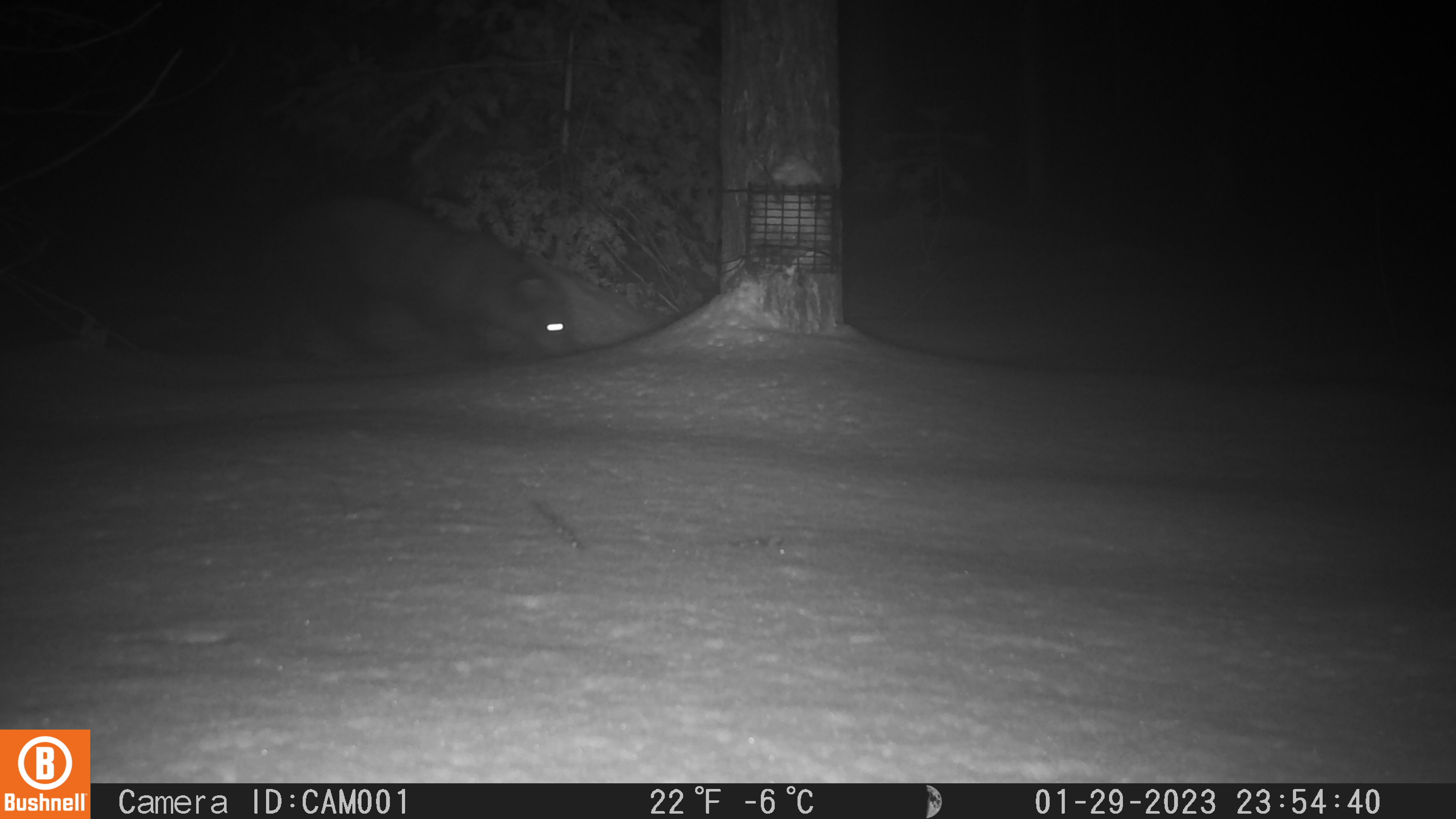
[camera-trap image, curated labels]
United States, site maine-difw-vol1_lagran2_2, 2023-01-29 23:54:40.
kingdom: Animalia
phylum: Chordata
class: Mammalia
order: Carnivora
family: Mustelidae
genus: Pekania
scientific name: Pekania pennanti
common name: fisher